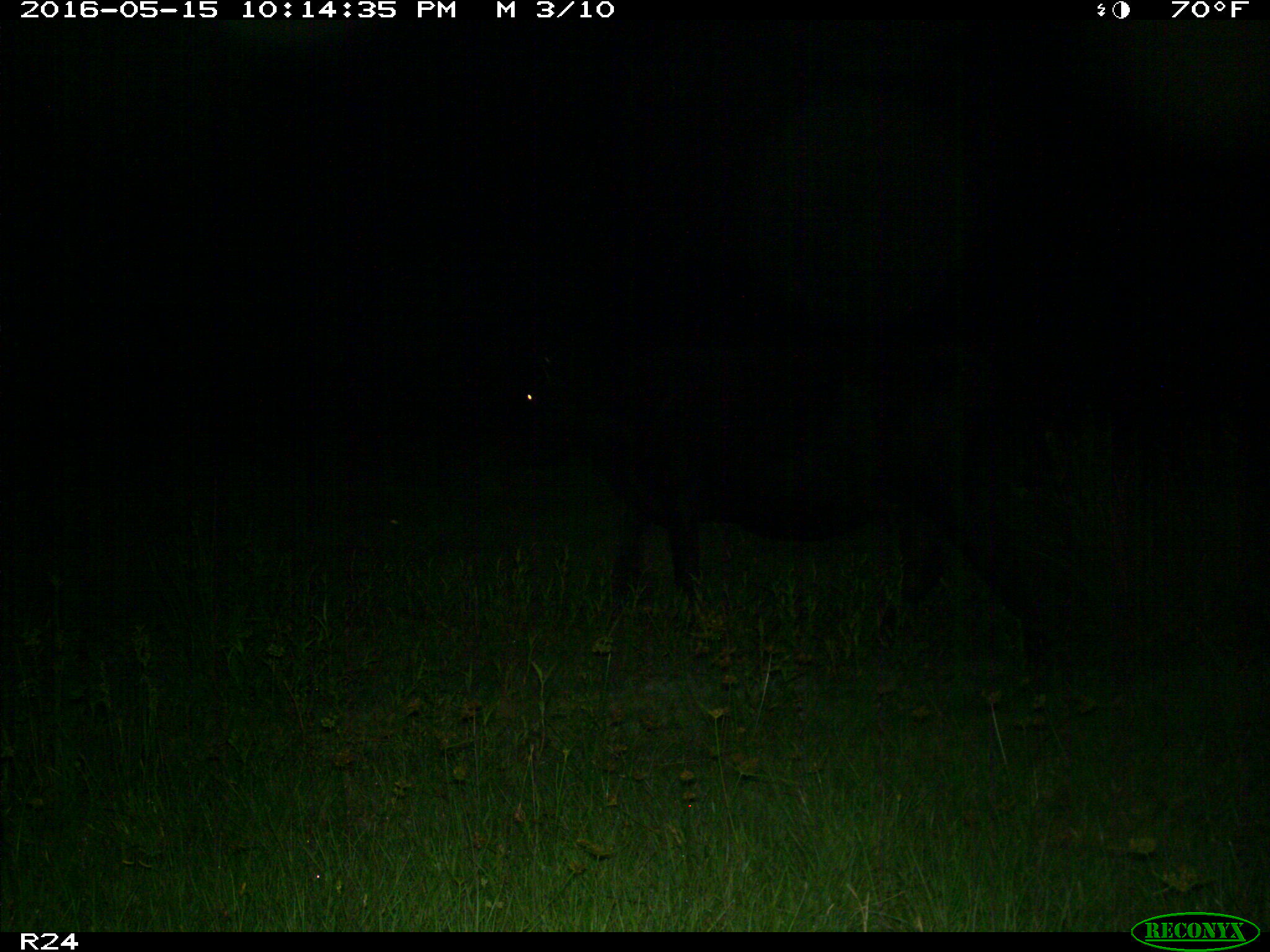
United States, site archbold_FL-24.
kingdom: Animalia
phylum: Chordata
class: Mammalia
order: Artiodactyla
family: Bovidae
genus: Bos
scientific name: Bos taurus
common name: domestic cow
Bos taurus (domestic cow).